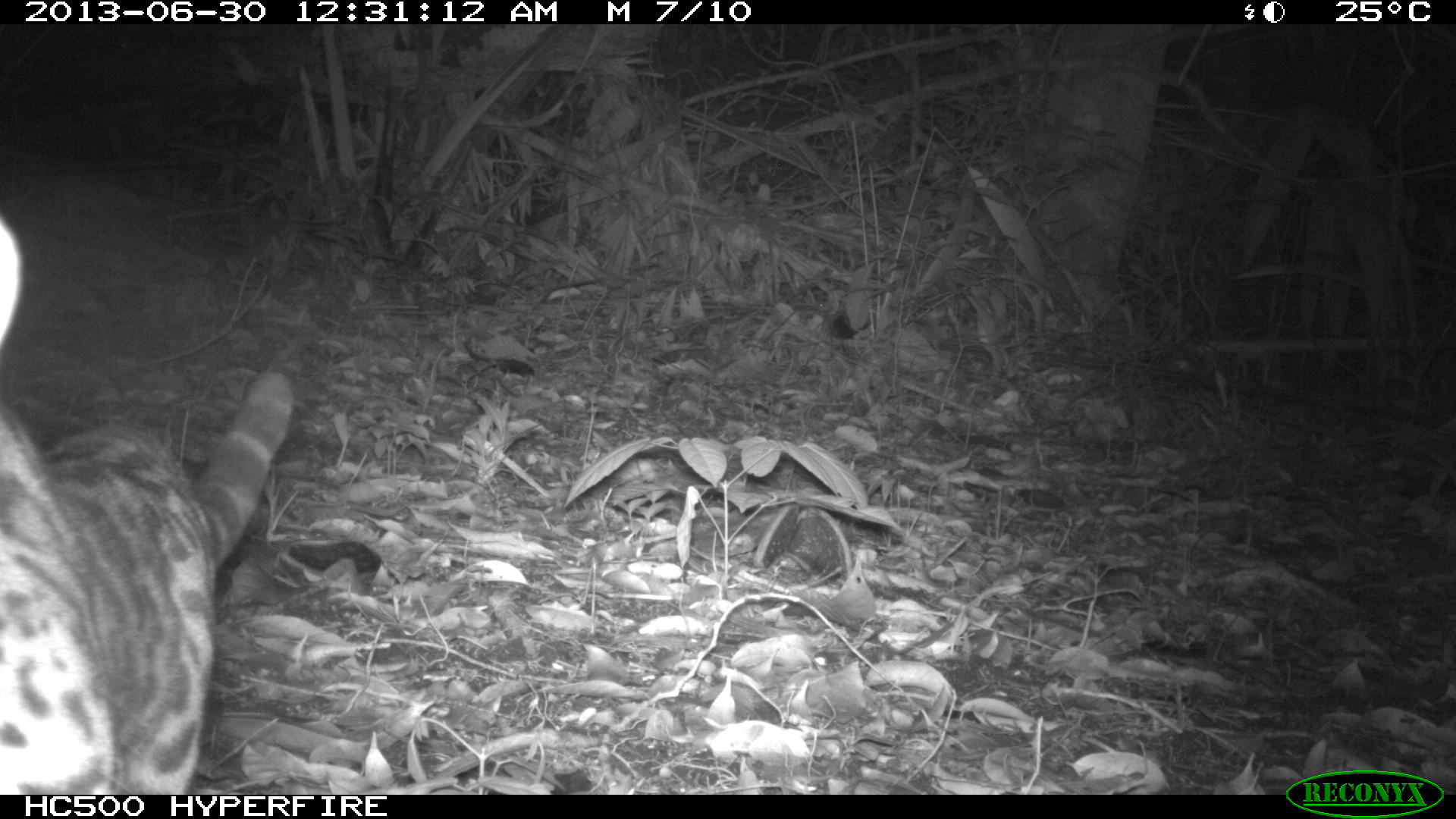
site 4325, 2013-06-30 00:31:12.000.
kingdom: Animalia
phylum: Chordata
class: Mammalia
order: Carnivora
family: Felidae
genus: Leopardus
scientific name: Leopardus wiedii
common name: margay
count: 1